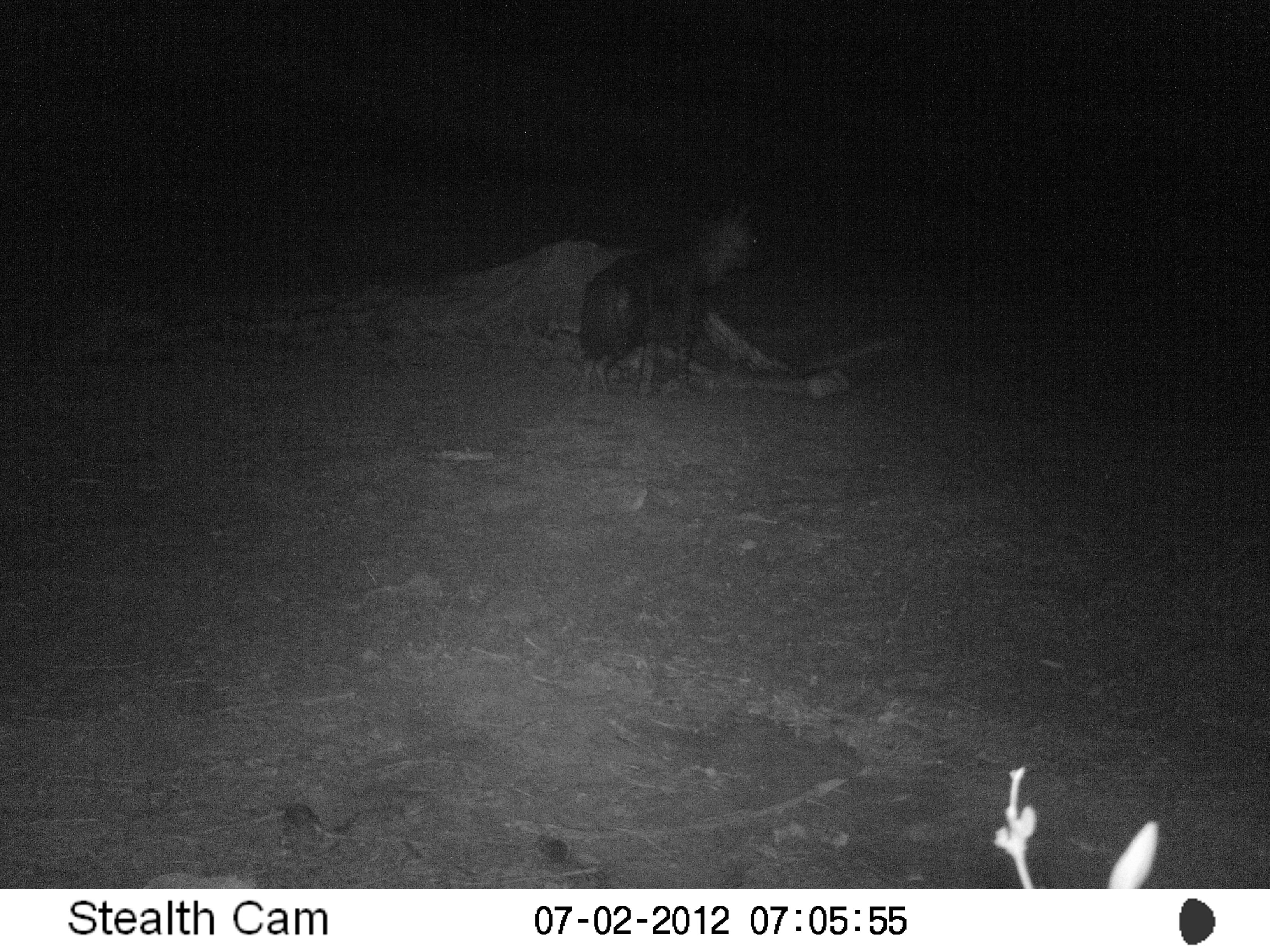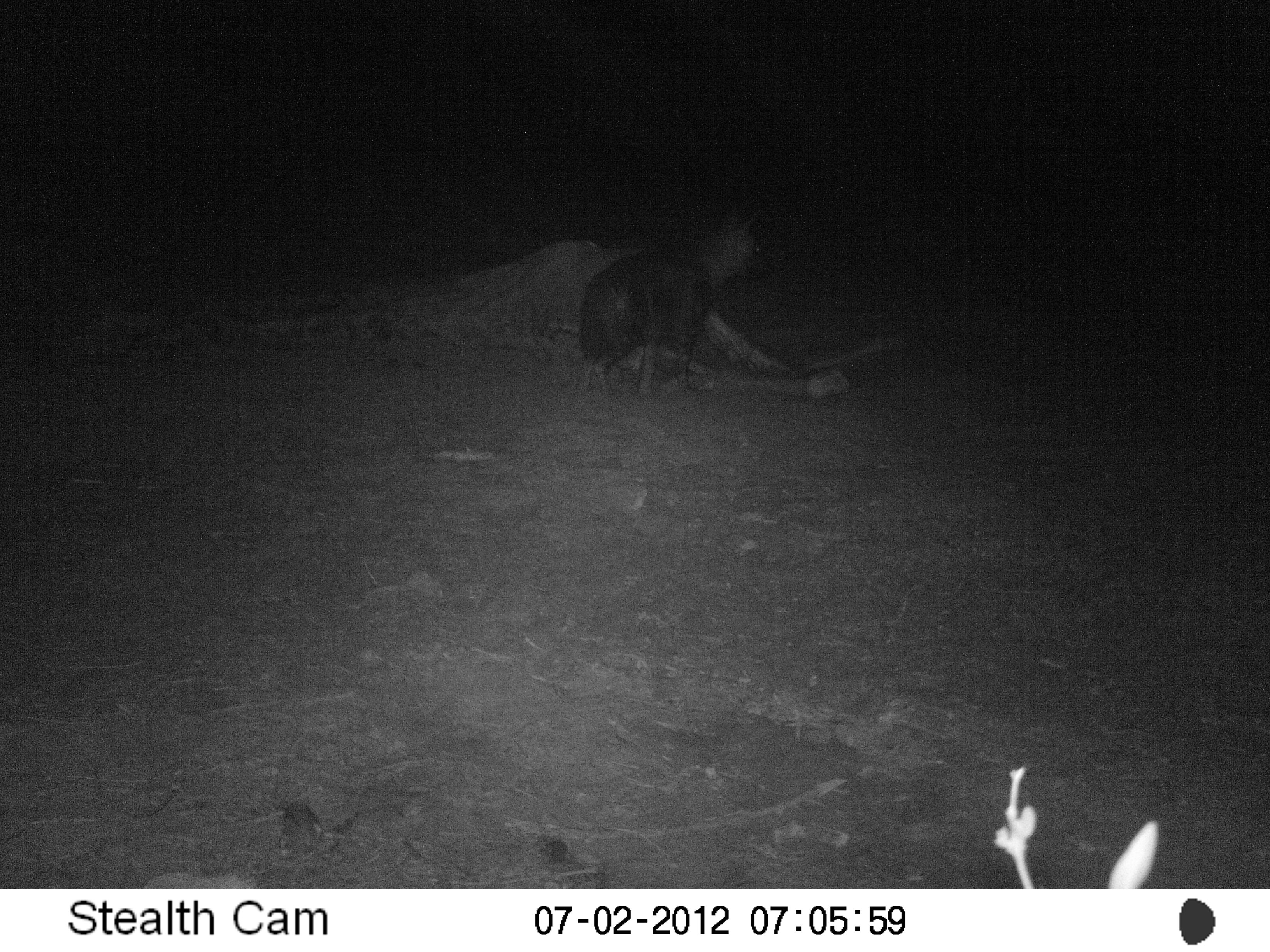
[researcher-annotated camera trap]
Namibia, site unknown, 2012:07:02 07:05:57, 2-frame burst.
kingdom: Animalia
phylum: Chordata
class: Mammalia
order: Carnivora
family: Hyaenidae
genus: Parahyaena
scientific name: Parahyaena brunnea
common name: brown hyena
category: hyaena brunnea